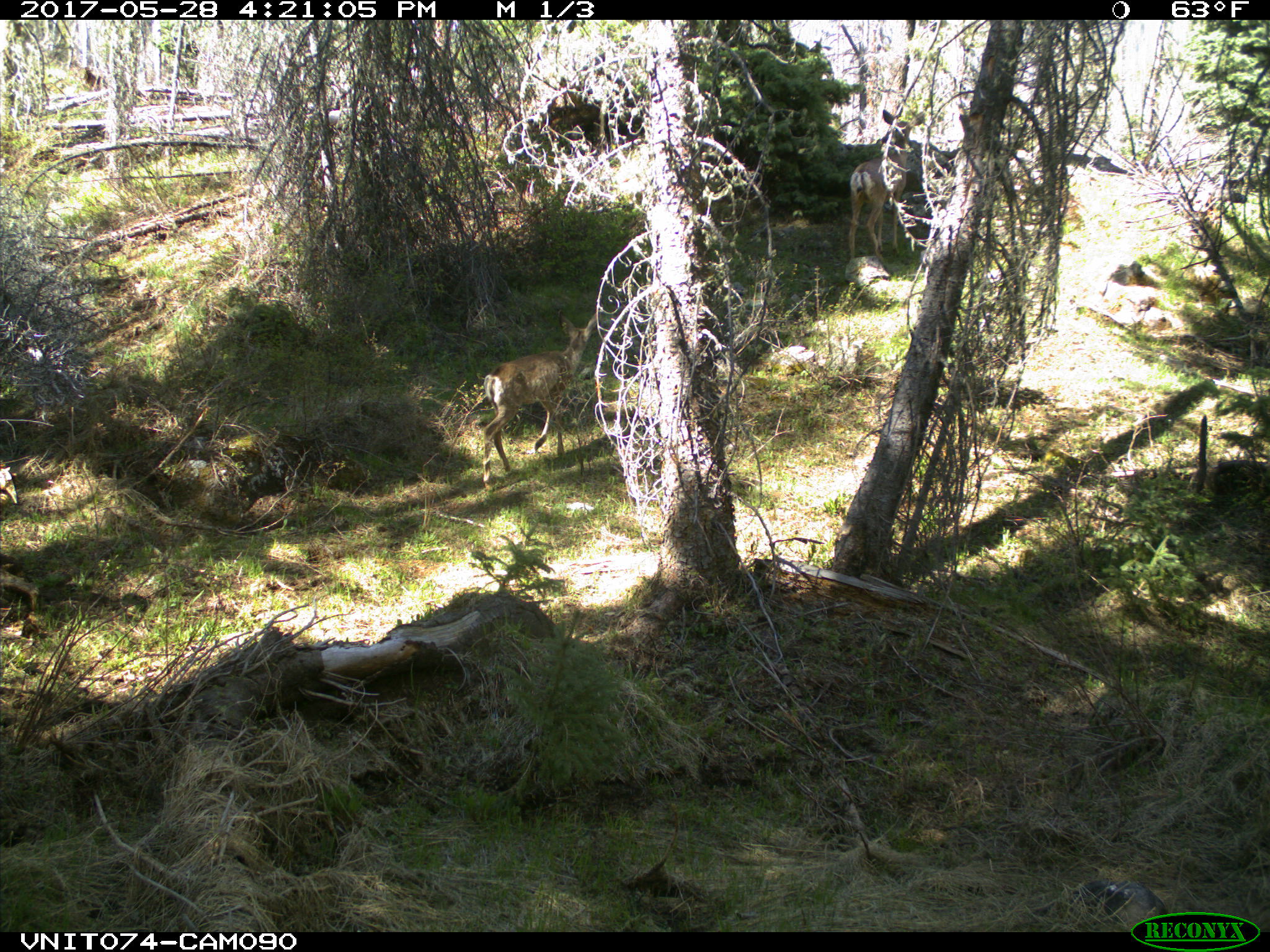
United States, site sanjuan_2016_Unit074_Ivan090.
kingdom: Animalia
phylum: Chordata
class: Mammalia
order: Artiodactyla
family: Cervidae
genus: Odocoileus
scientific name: Odocoileus hemionus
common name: mule deer